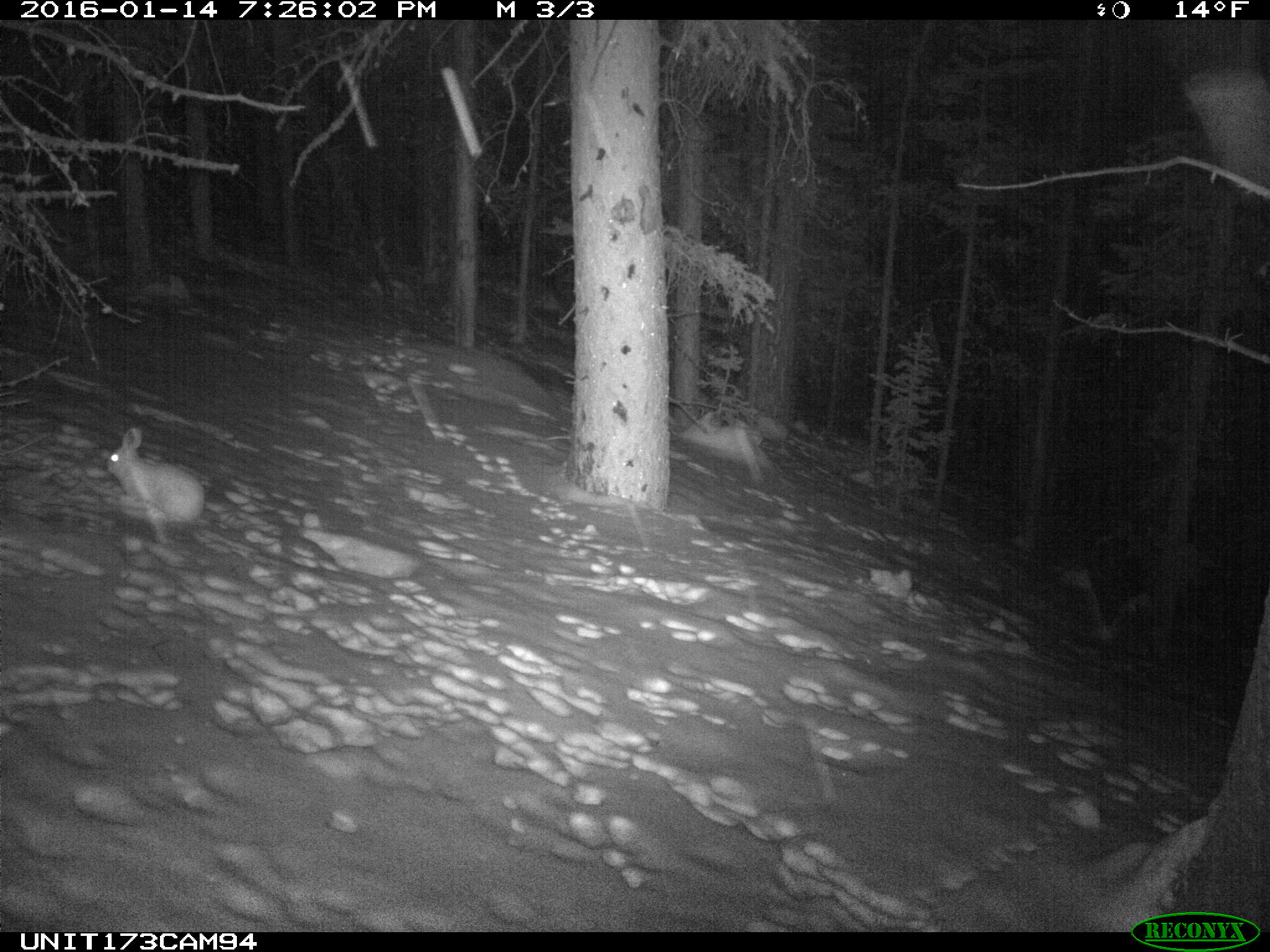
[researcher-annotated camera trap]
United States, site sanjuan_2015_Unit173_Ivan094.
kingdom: Animalia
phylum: Chordata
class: Mammalia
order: Lagomorpha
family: Leporidae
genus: Lepus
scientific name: Lepus americanus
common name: snowshoe hare